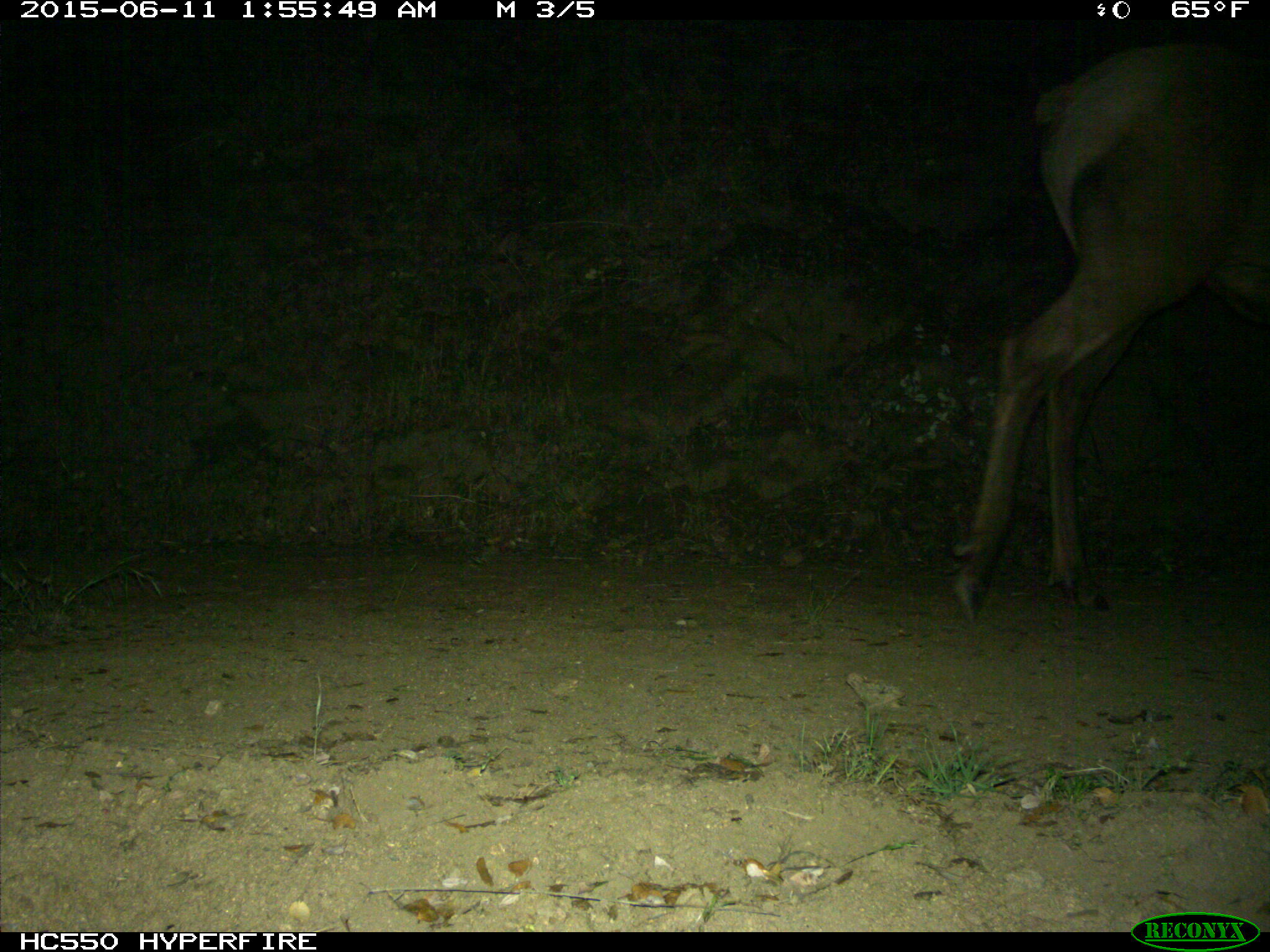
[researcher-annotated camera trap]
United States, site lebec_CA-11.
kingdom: Animalia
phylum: Chordata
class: Mammalia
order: Artiodactyla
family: Cervidae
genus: Cervus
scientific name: Cervus canadensis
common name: elk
Cervus canadensis (elk).